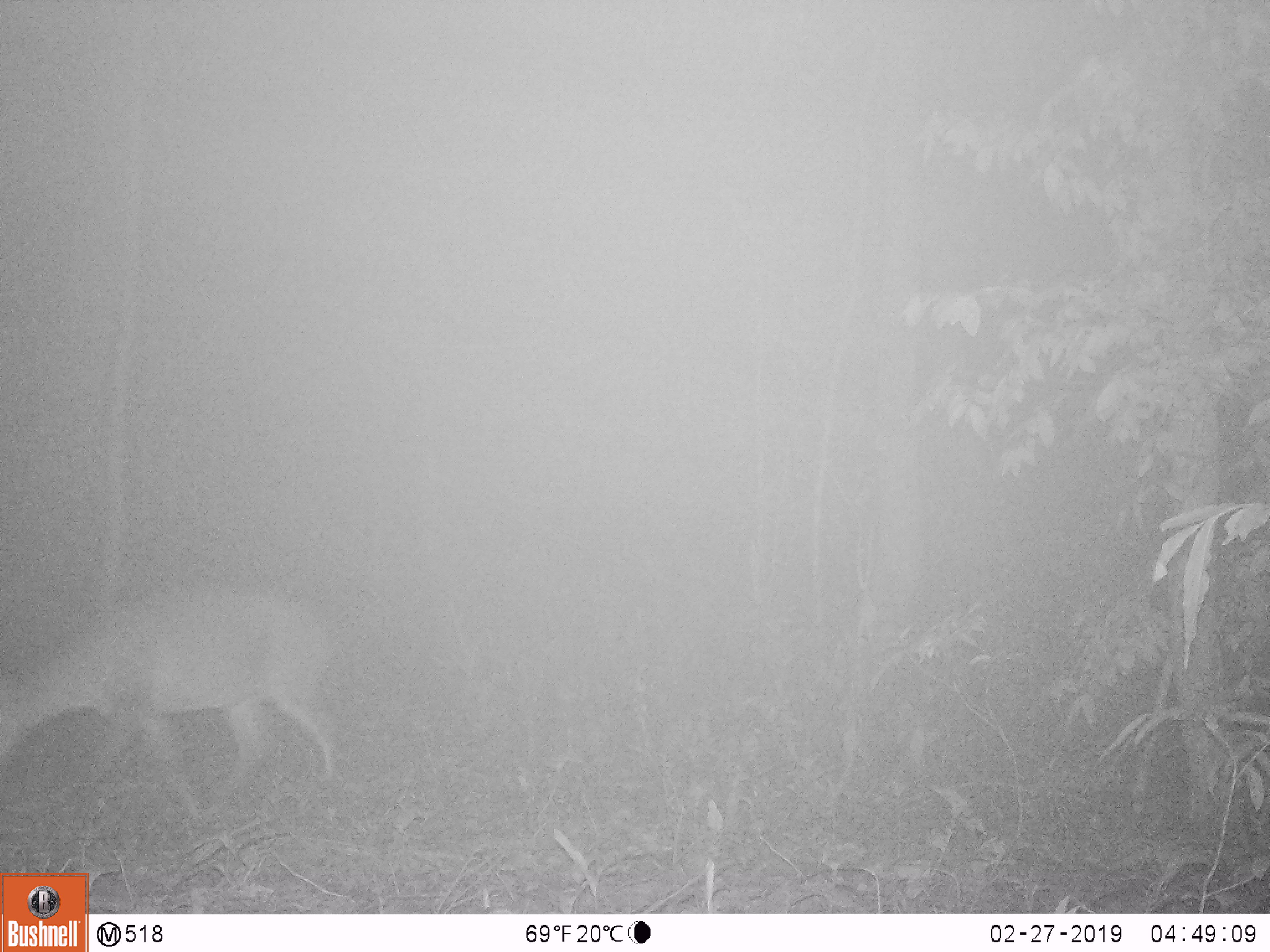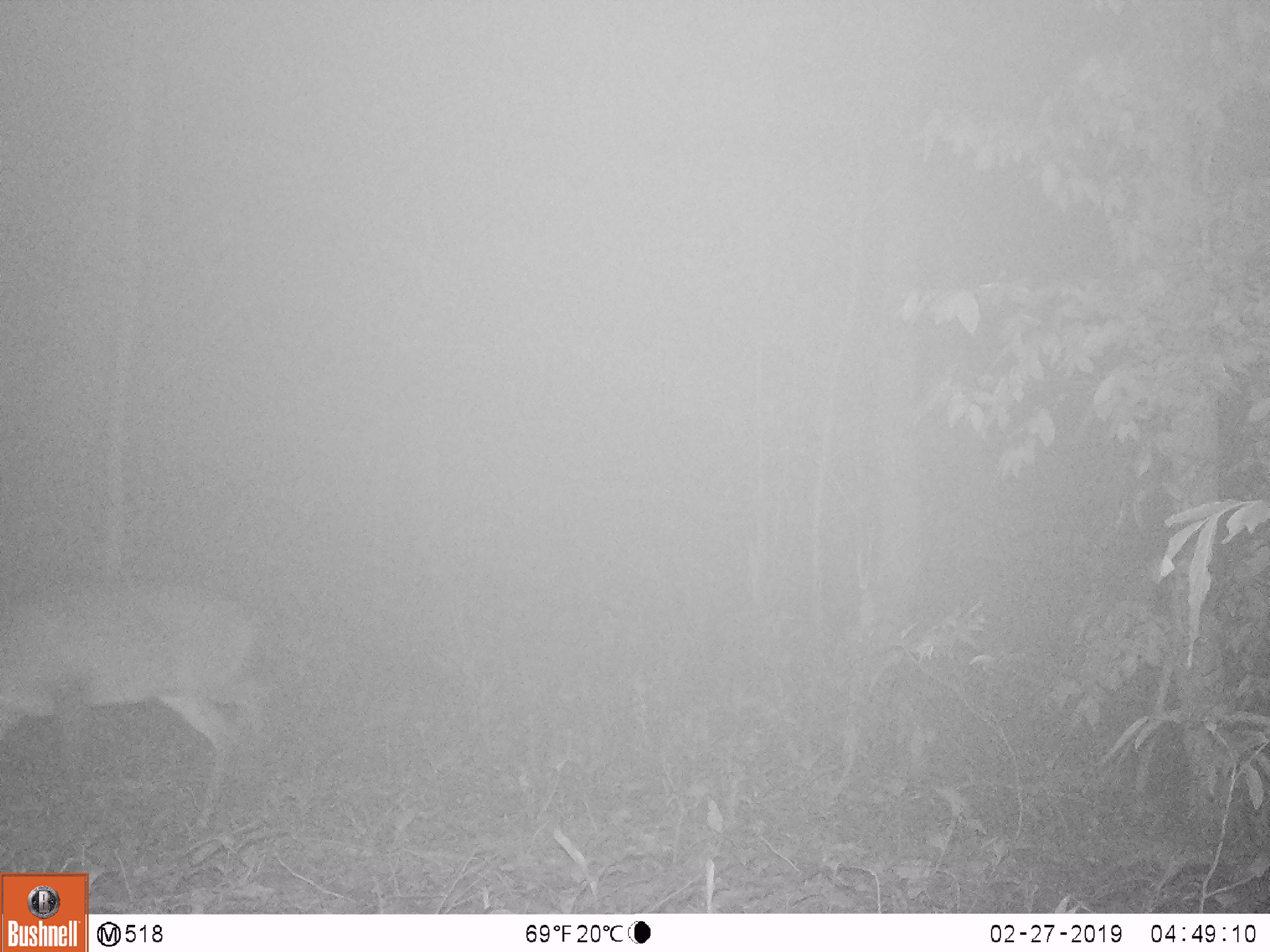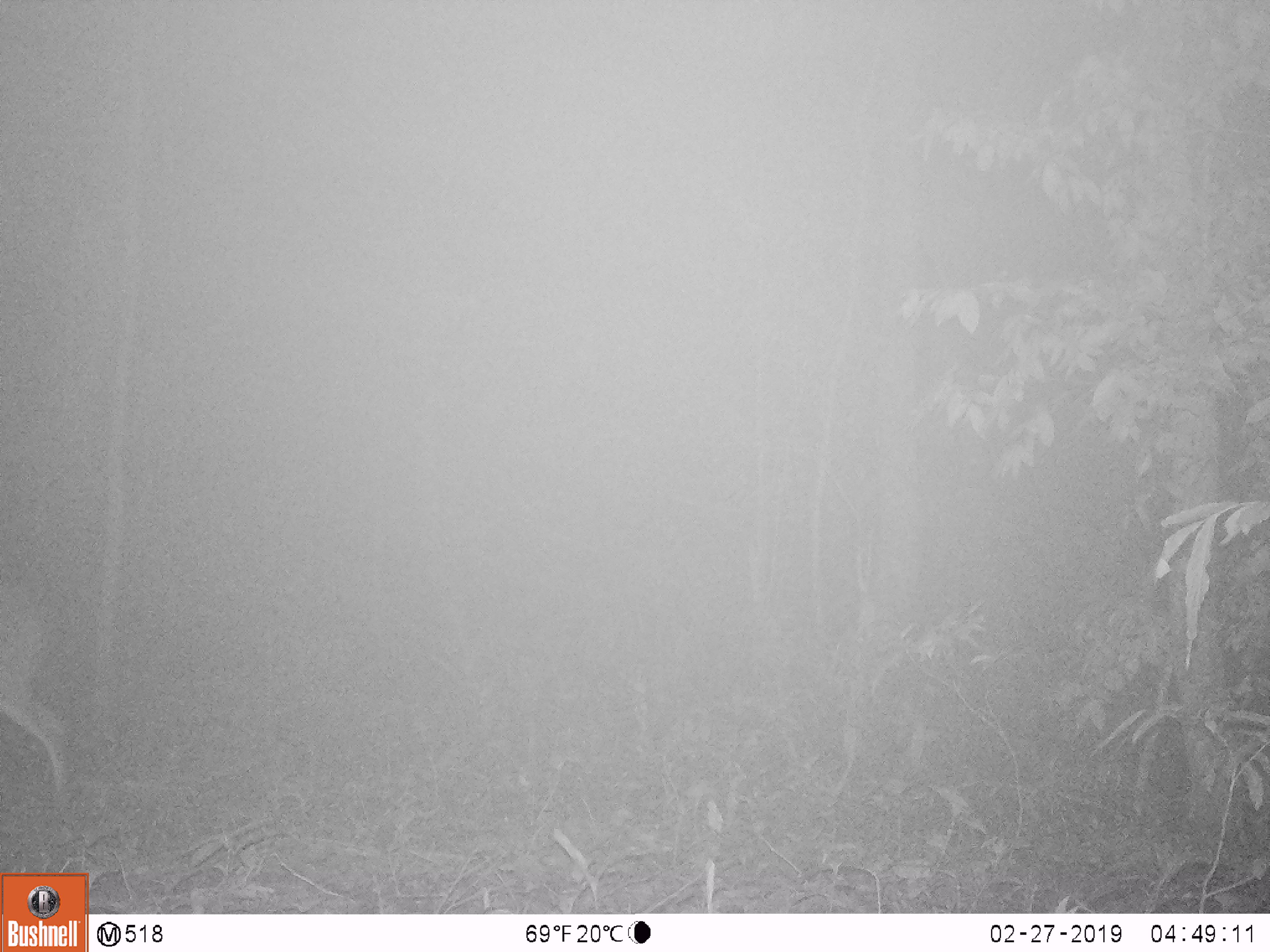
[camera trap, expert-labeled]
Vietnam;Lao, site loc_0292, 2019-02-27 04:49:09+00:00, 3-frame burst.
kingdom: Animalia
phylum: Chordata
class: Mammalia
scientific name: Mammalia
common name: mammal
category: unidentified mammal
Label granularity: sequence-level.